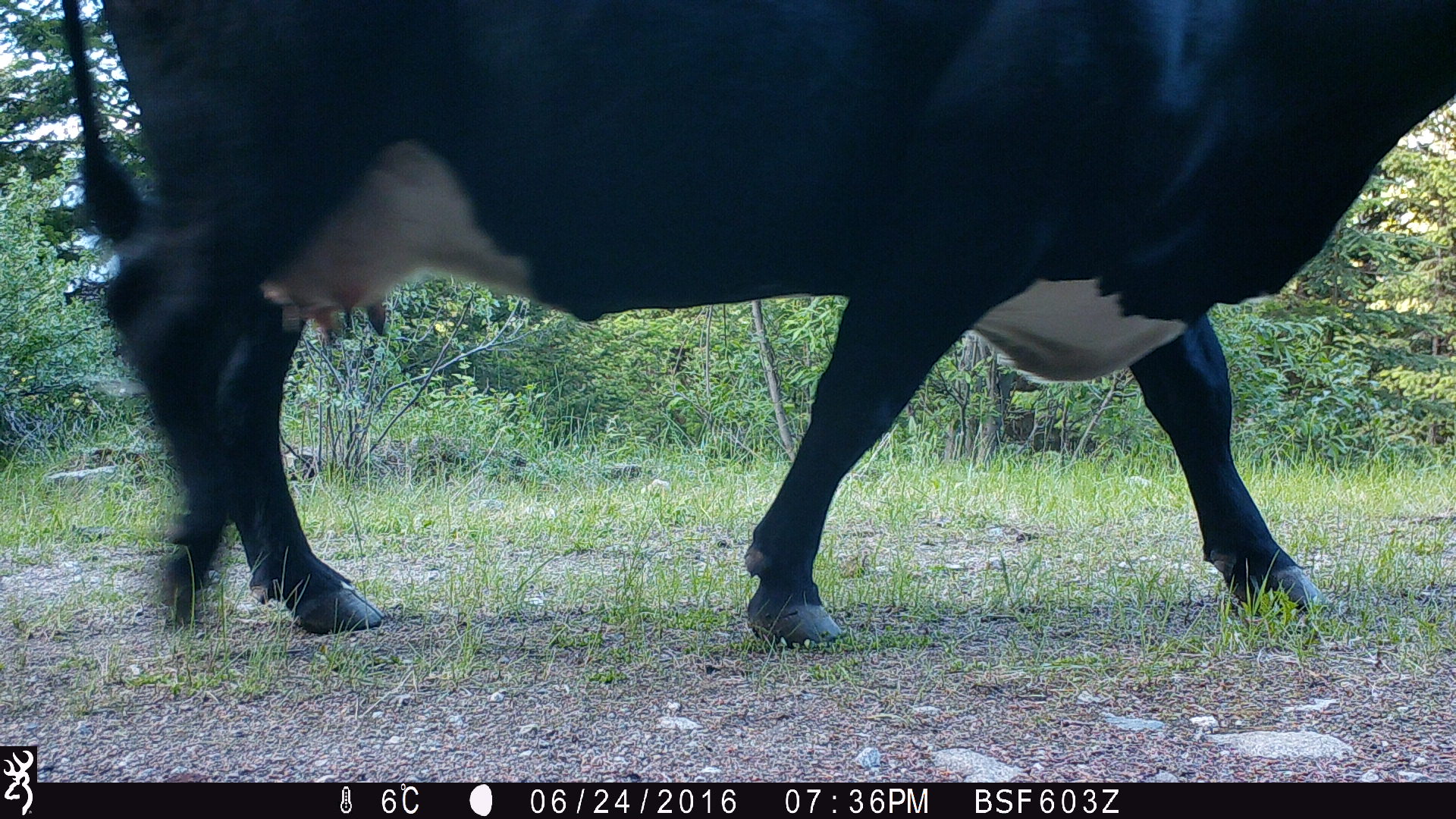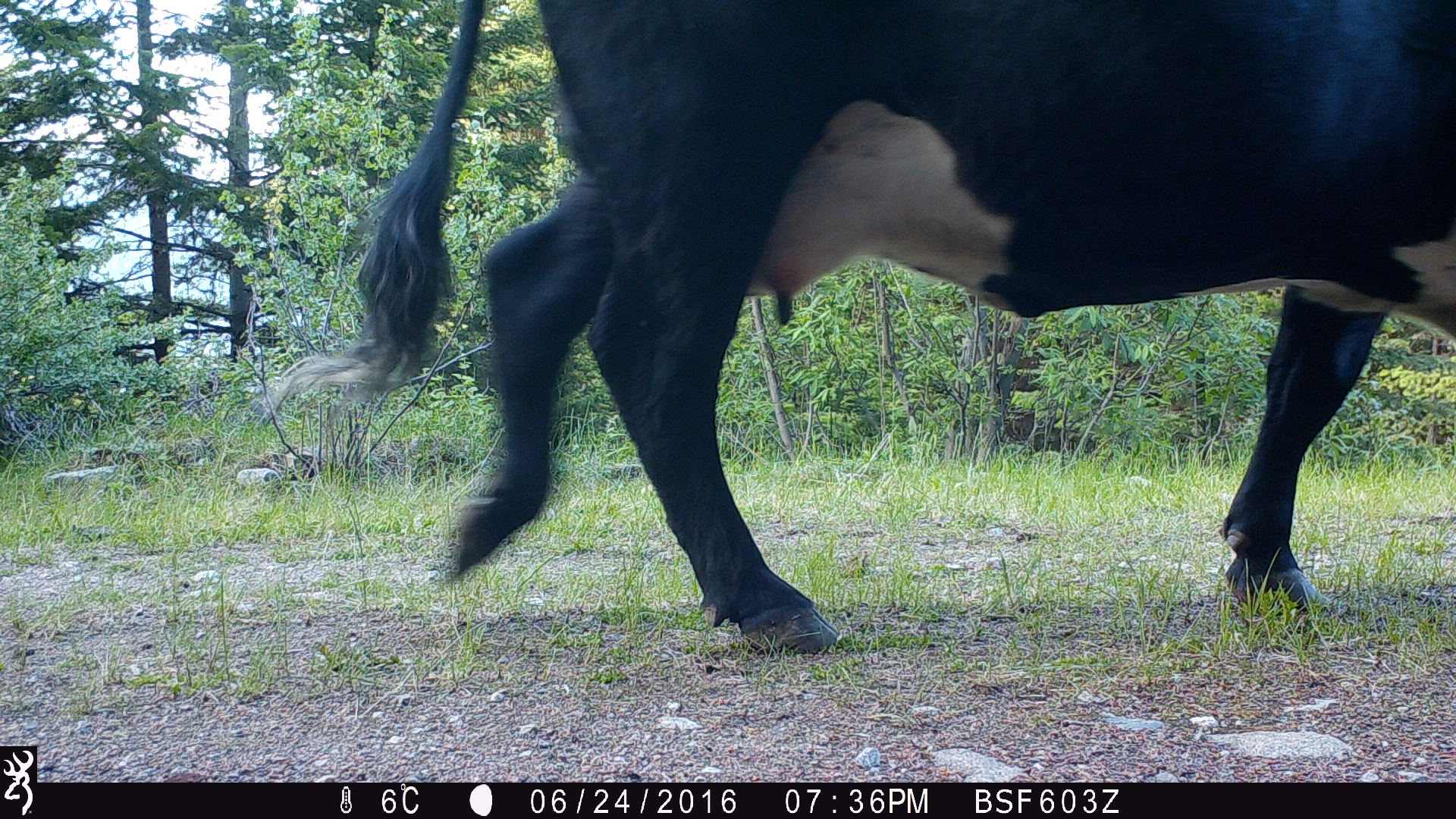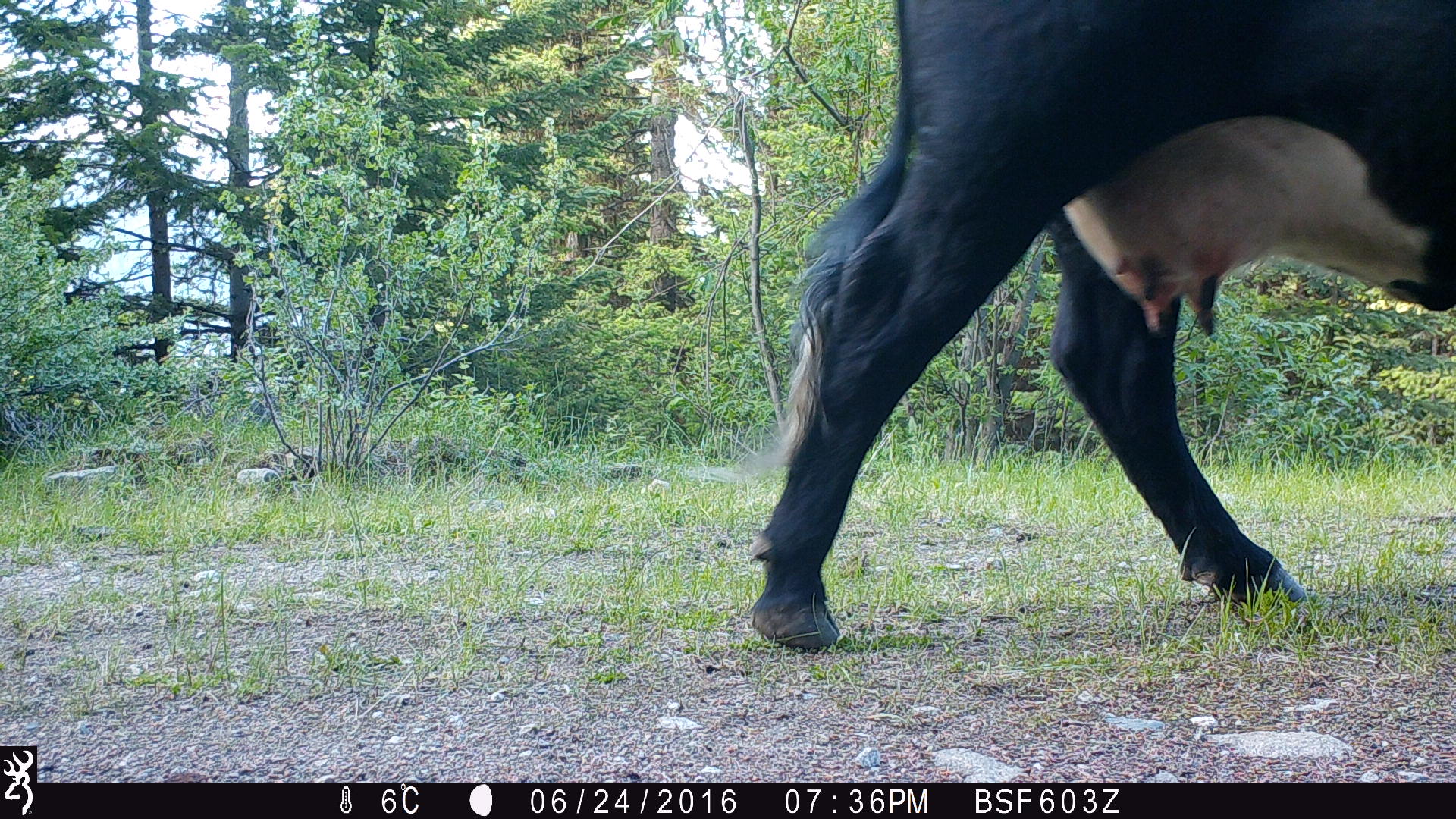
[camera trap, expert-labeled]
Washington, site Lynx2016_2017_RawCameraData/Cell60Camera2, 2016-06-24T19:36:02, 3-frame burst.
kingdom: Animalia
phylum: Chordata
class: Mammalia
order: Artiodactyla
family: Bovidae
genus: Bos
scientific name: Bos taurus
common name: domestic cattle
Domestic cattle (Bos taurus). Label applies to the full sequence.